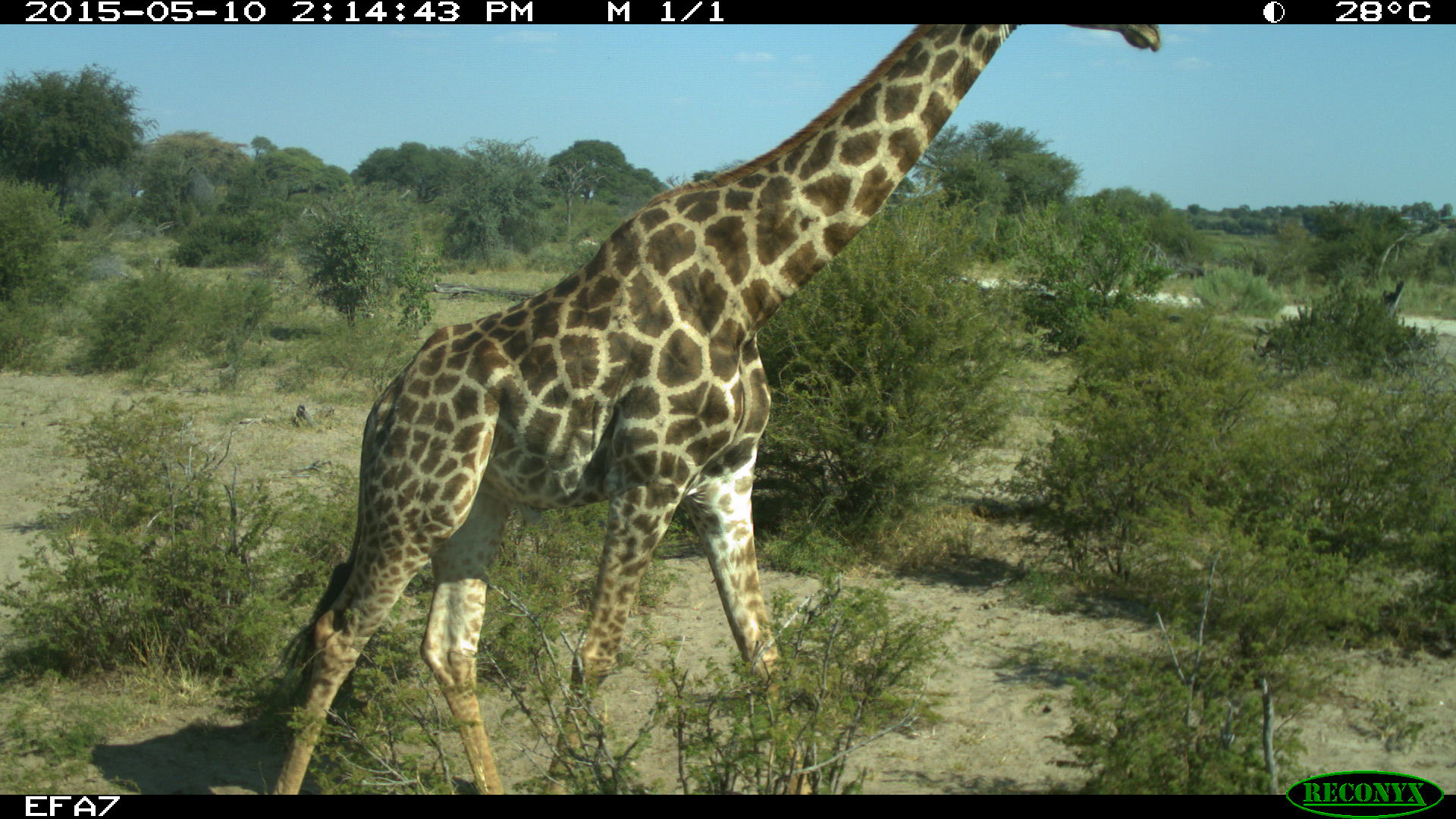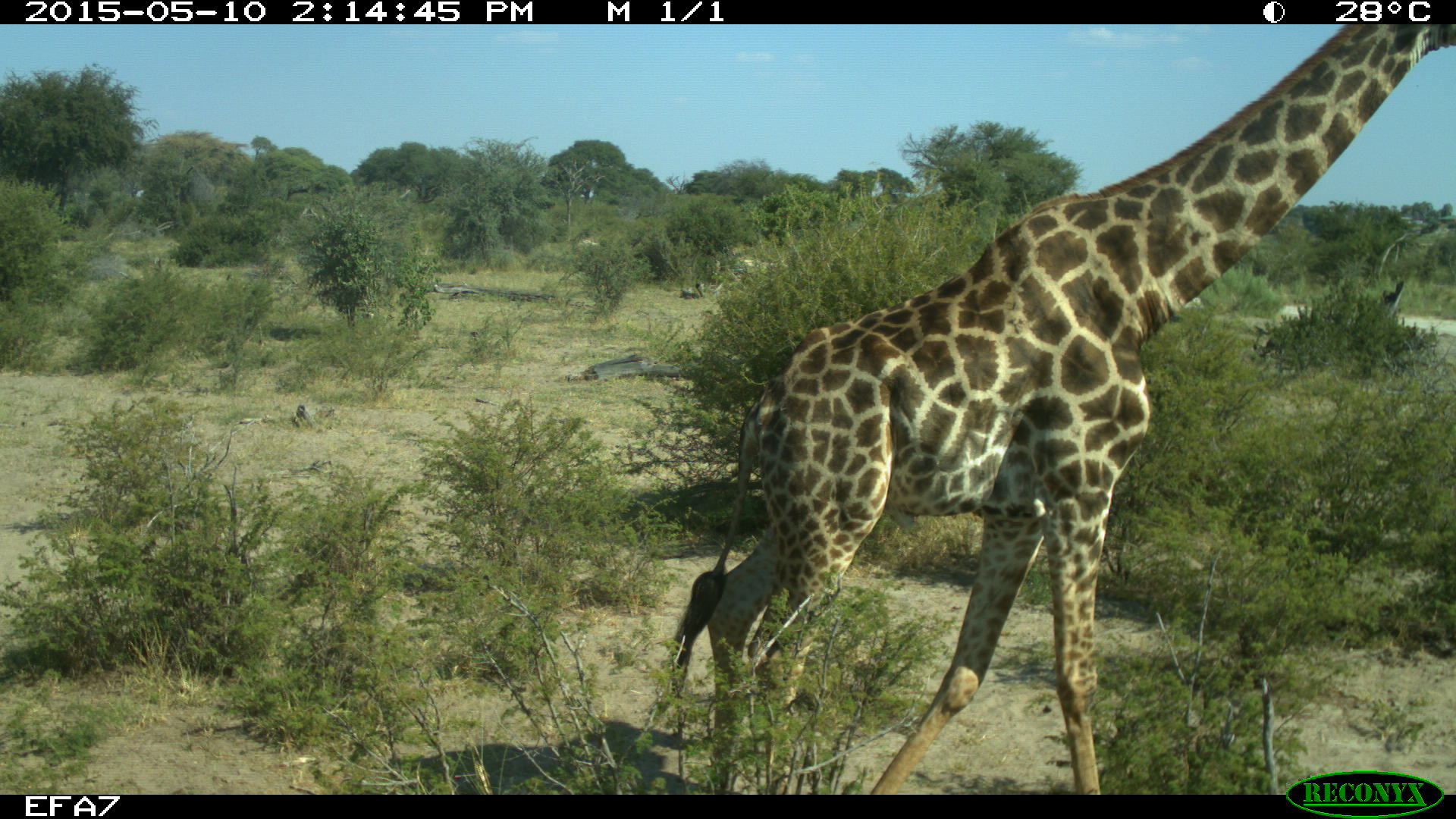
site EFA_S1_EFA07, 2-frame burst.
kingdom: Animalia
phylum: Chordata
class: Mammalia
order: Artiodactyla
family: Giraffidae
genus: Giraffa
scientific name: Giraffa camelopardalis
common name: giraffe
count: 1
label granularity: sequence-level